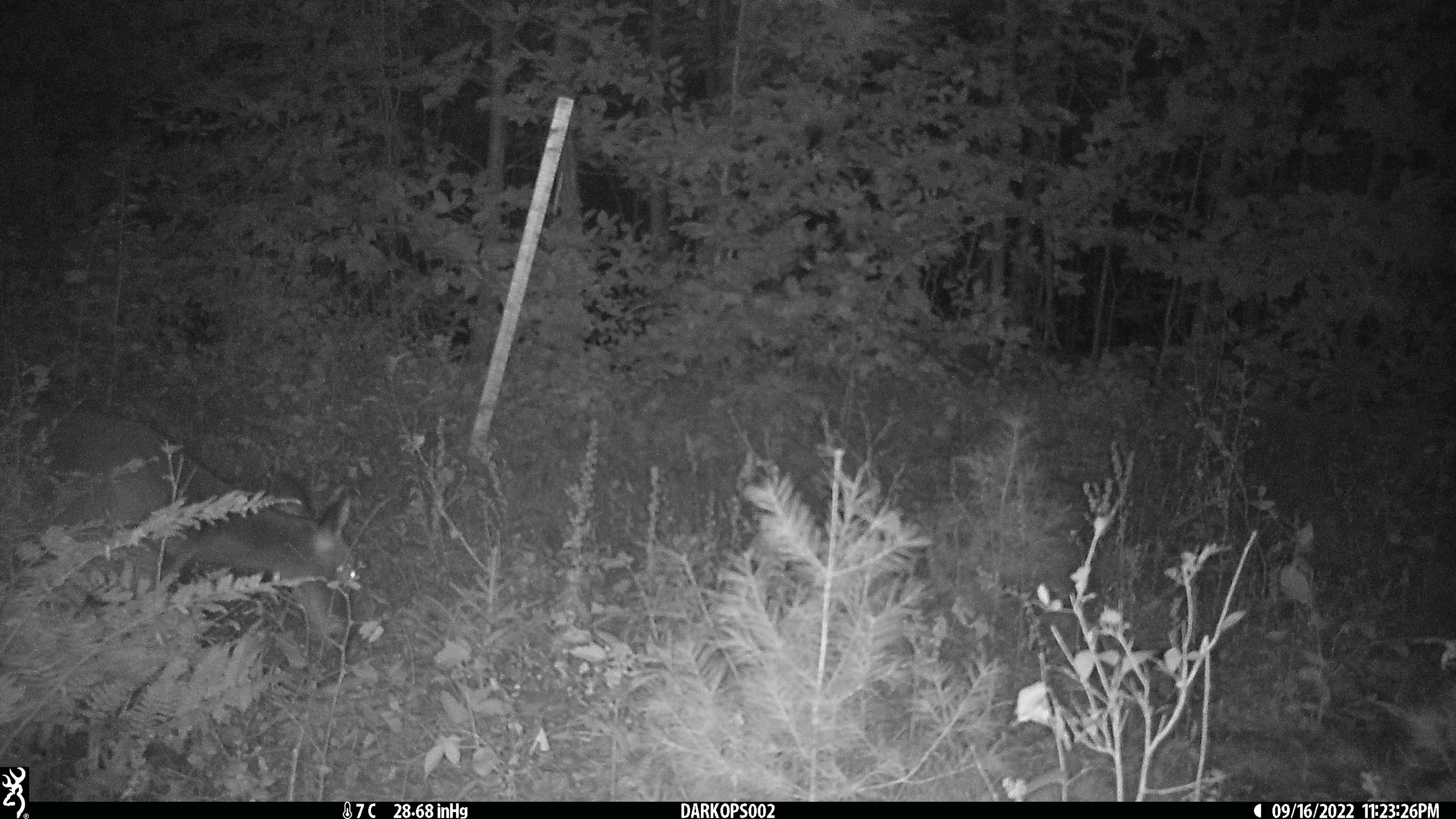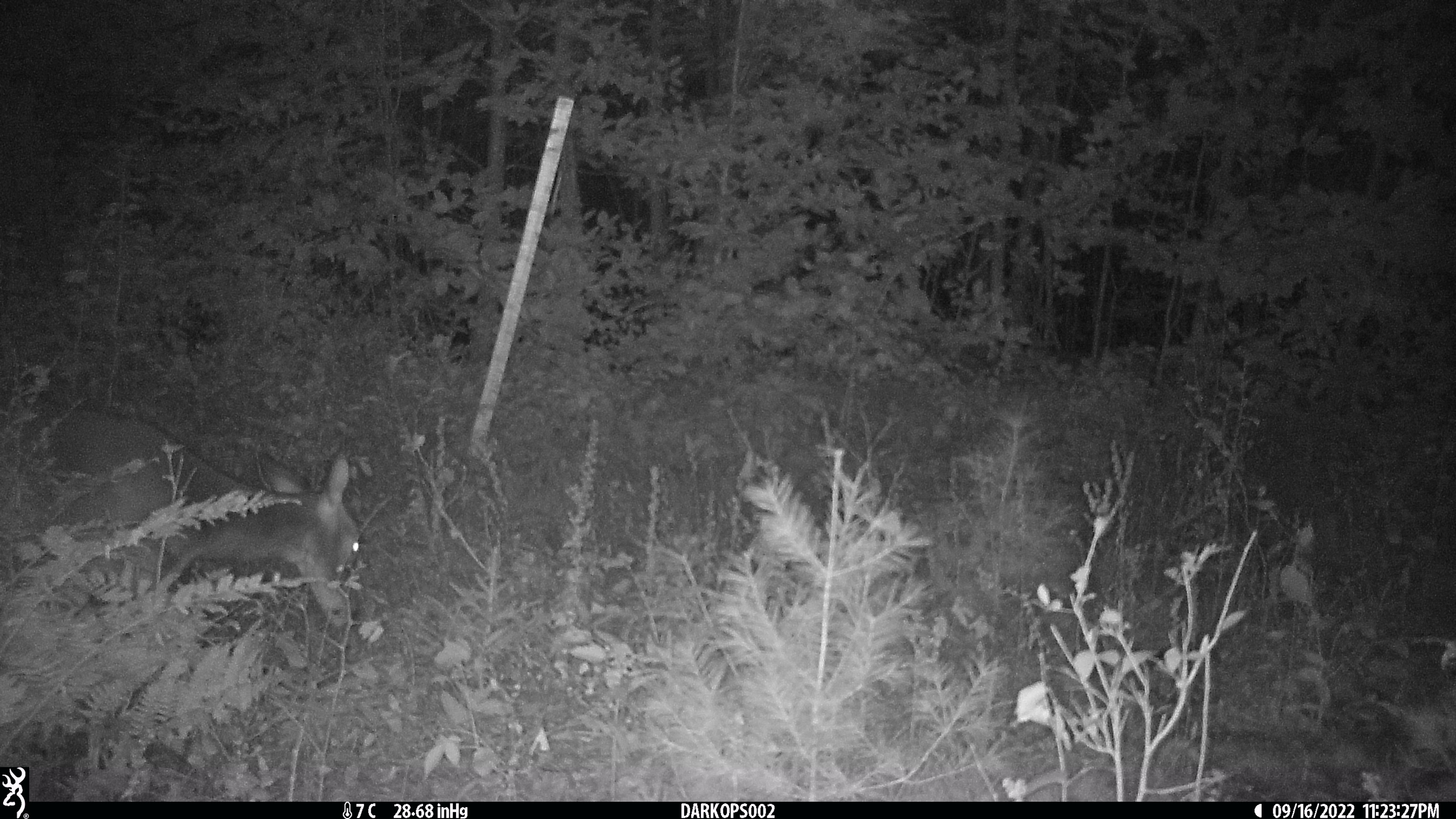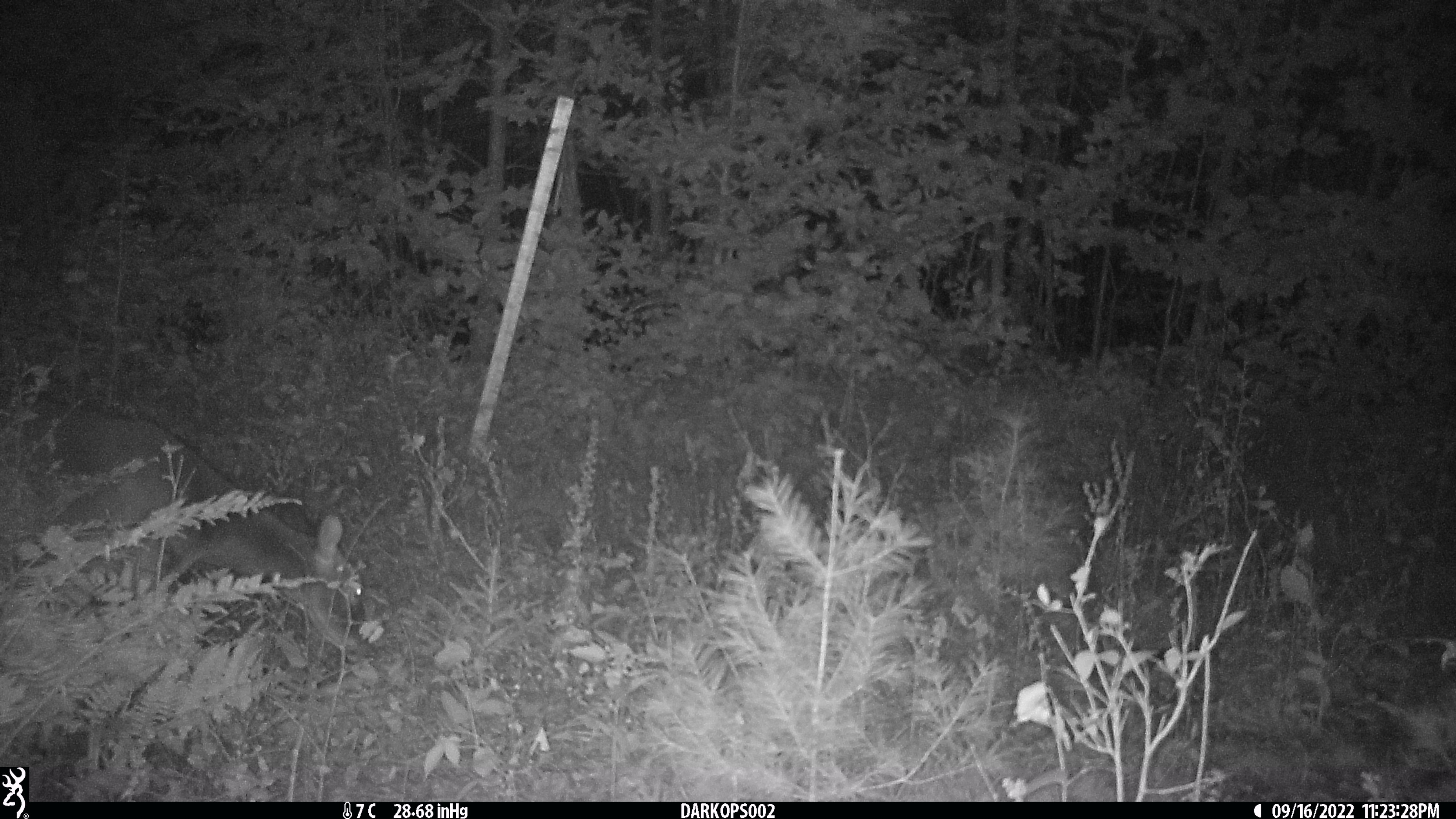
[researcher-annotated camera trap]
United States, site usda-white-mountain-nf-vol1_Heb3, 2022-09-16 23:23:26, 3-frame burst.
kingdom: Animalia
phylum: Chordata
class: Mammalia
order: Artiodactyla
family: Cervidae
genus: Odocoileus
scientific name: Odocoileus virginianus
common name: white-tailed deer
White-tailed deer (Odocoileus virginianus).